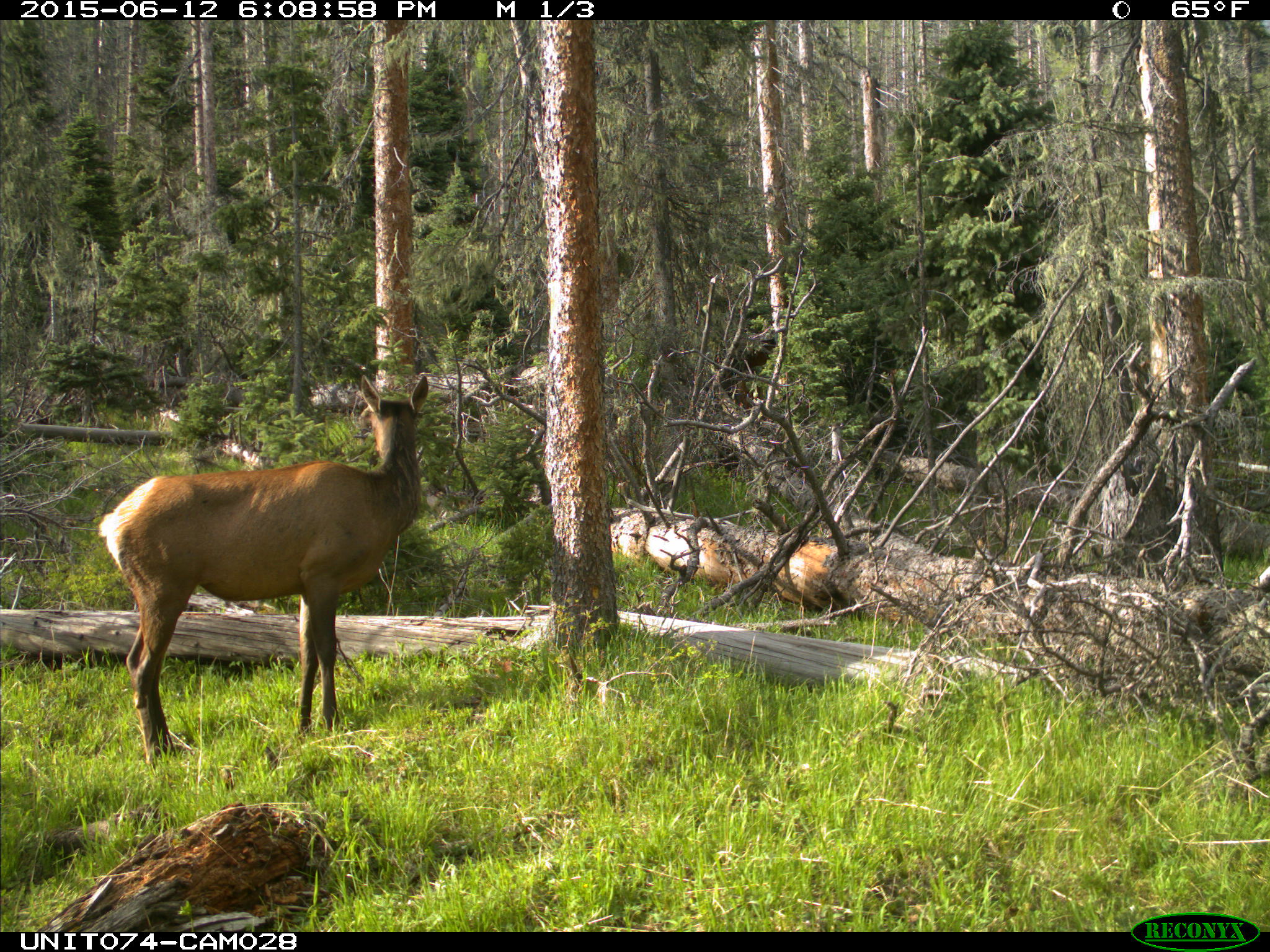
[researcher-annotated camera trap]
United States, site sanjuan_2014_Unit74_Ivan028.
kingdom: Animalia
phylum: Chordata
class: Mammalia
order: Artiodactyla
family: Cervidae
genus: Cervus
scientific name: Cervus elaphus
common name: red deer